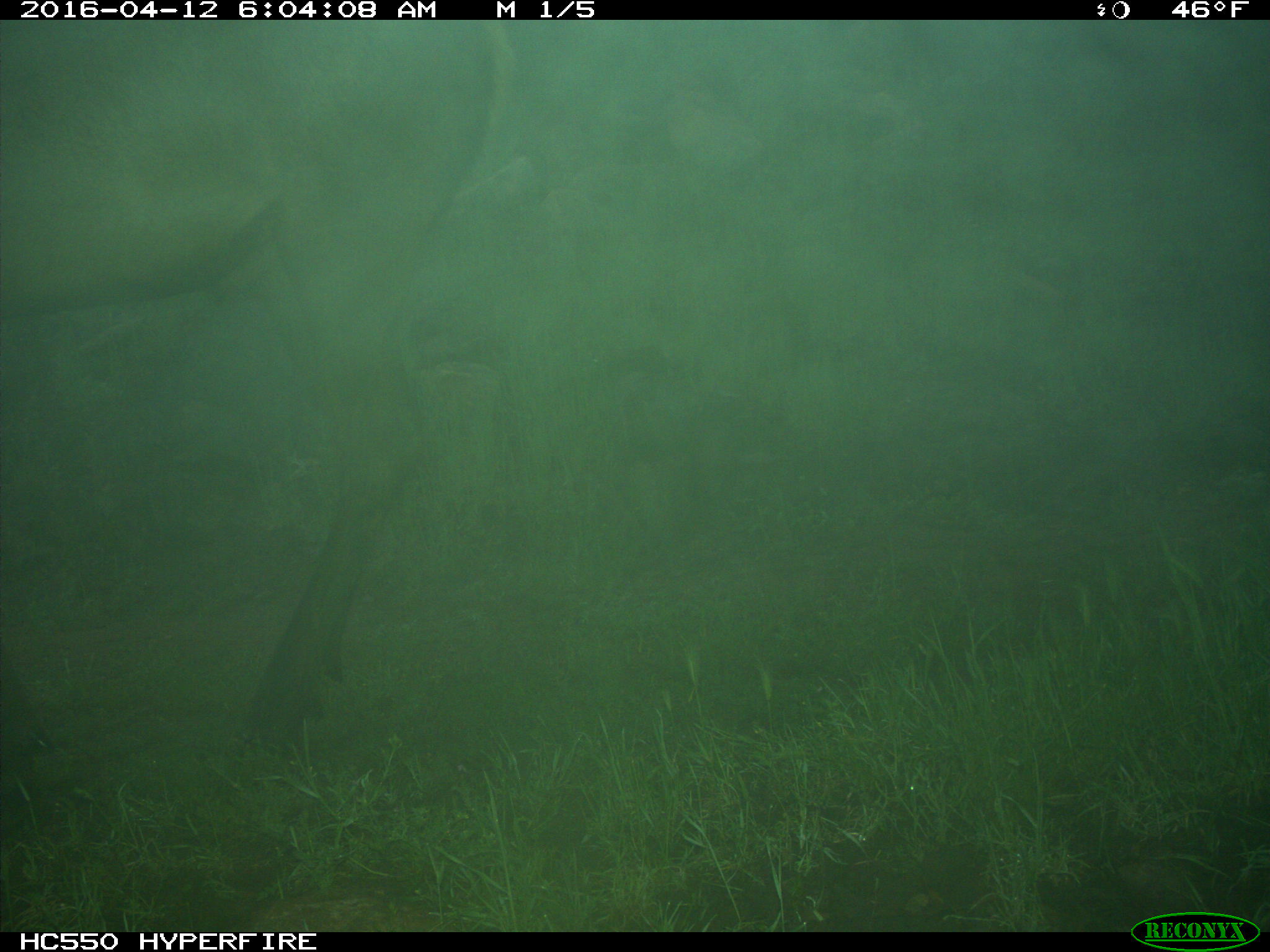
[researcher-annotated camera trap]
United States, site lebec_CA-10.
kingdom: Animalia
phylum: Chordata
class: Mammalia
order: Artiodactyla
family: Cervidae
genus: Cervus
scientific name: Cervus canadensis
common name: elk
Cervus canadensis (elk).